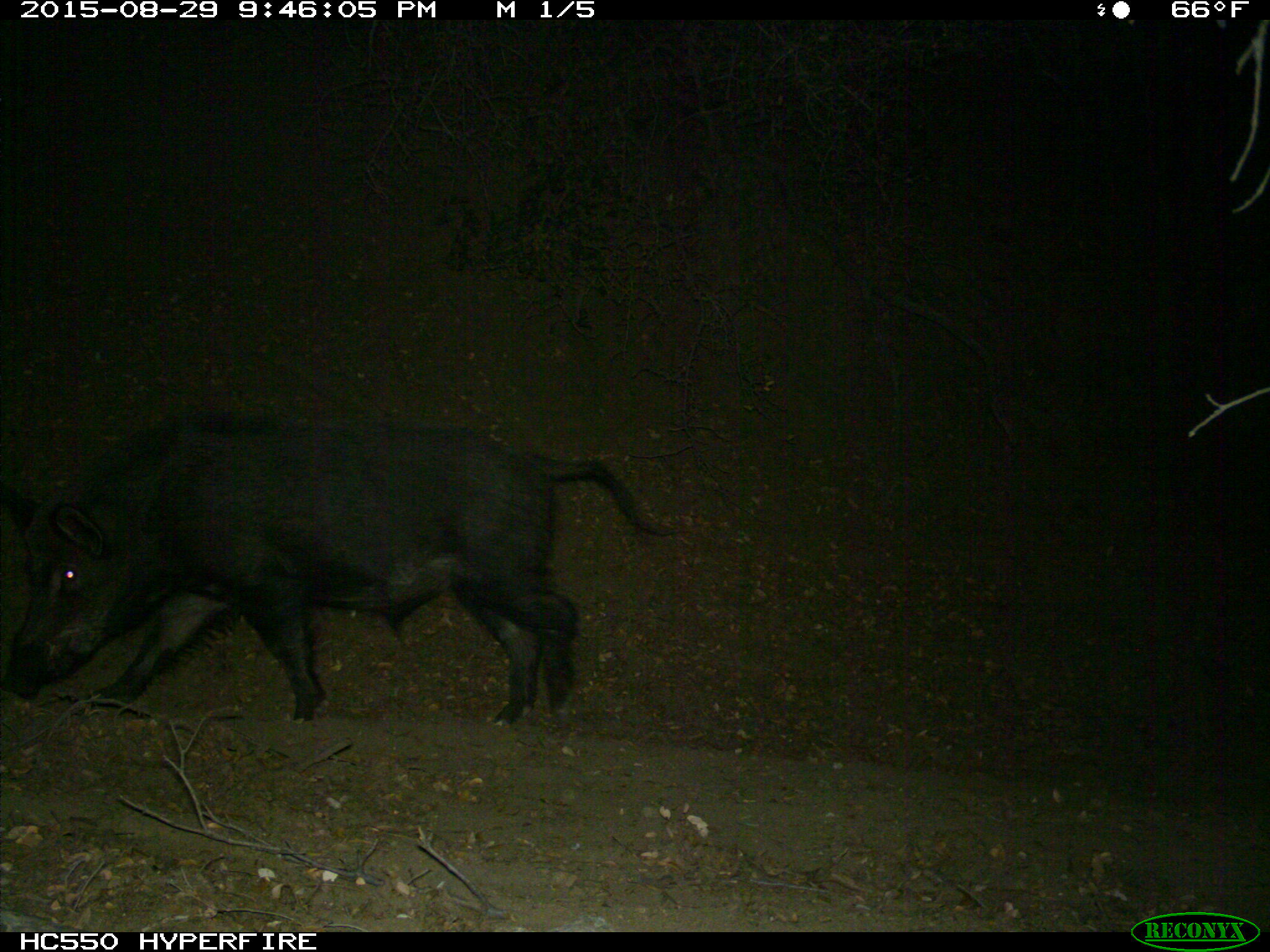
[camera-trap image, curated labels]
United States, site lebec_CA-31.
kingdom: Animalia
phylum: Chordata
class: Mammalia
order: Artiodactyla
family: Suidae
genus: Sus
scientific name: Sus scrofa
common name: wild boar